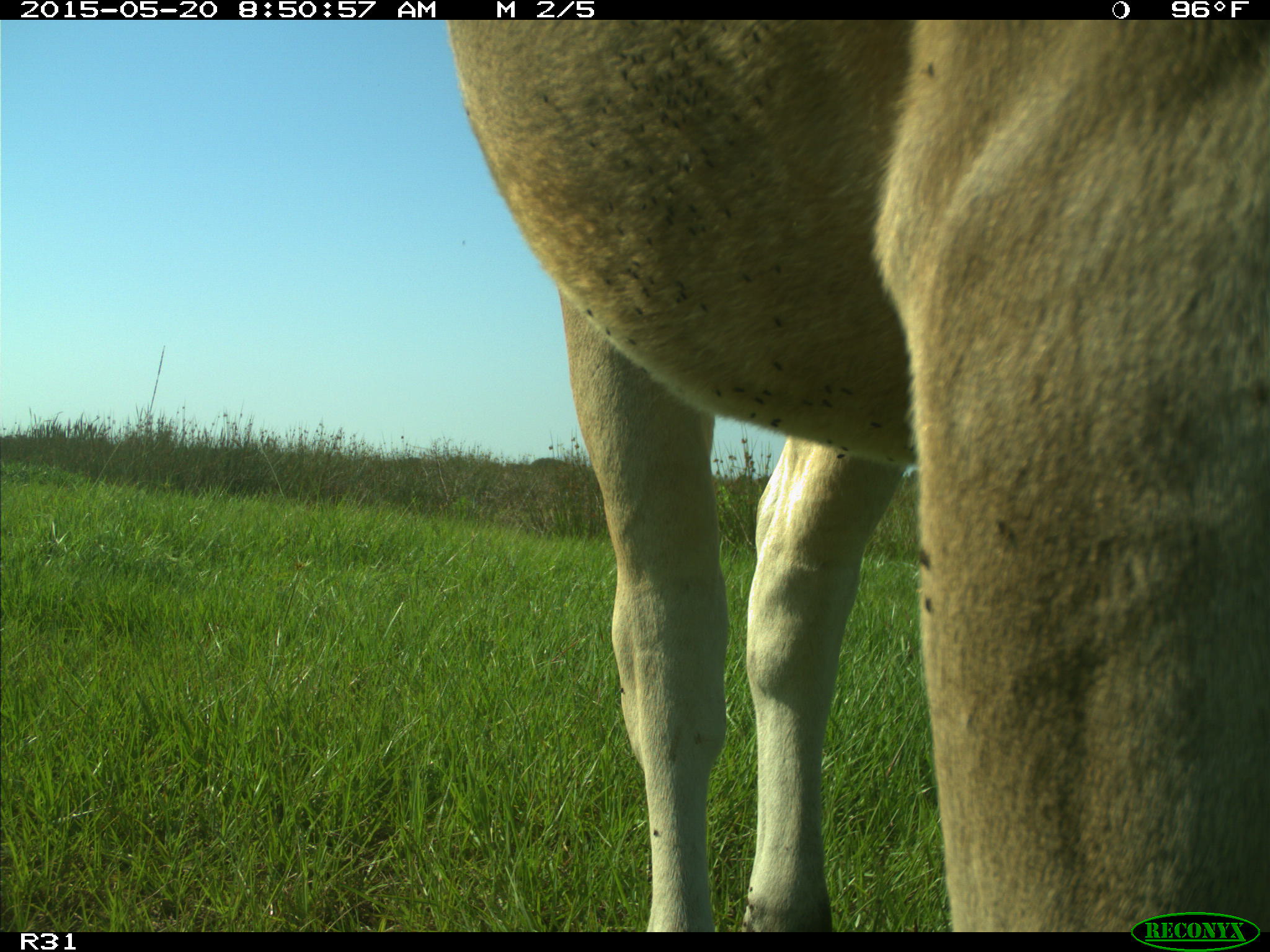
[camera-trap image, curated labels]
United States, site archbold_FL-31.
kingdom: Animalia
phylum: Chordata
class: Mammalia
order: Artiodactyla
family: Bovidae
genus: Bos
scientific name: Bos taurus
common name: domestic cow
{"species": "Bos taurus (domestic cow)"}